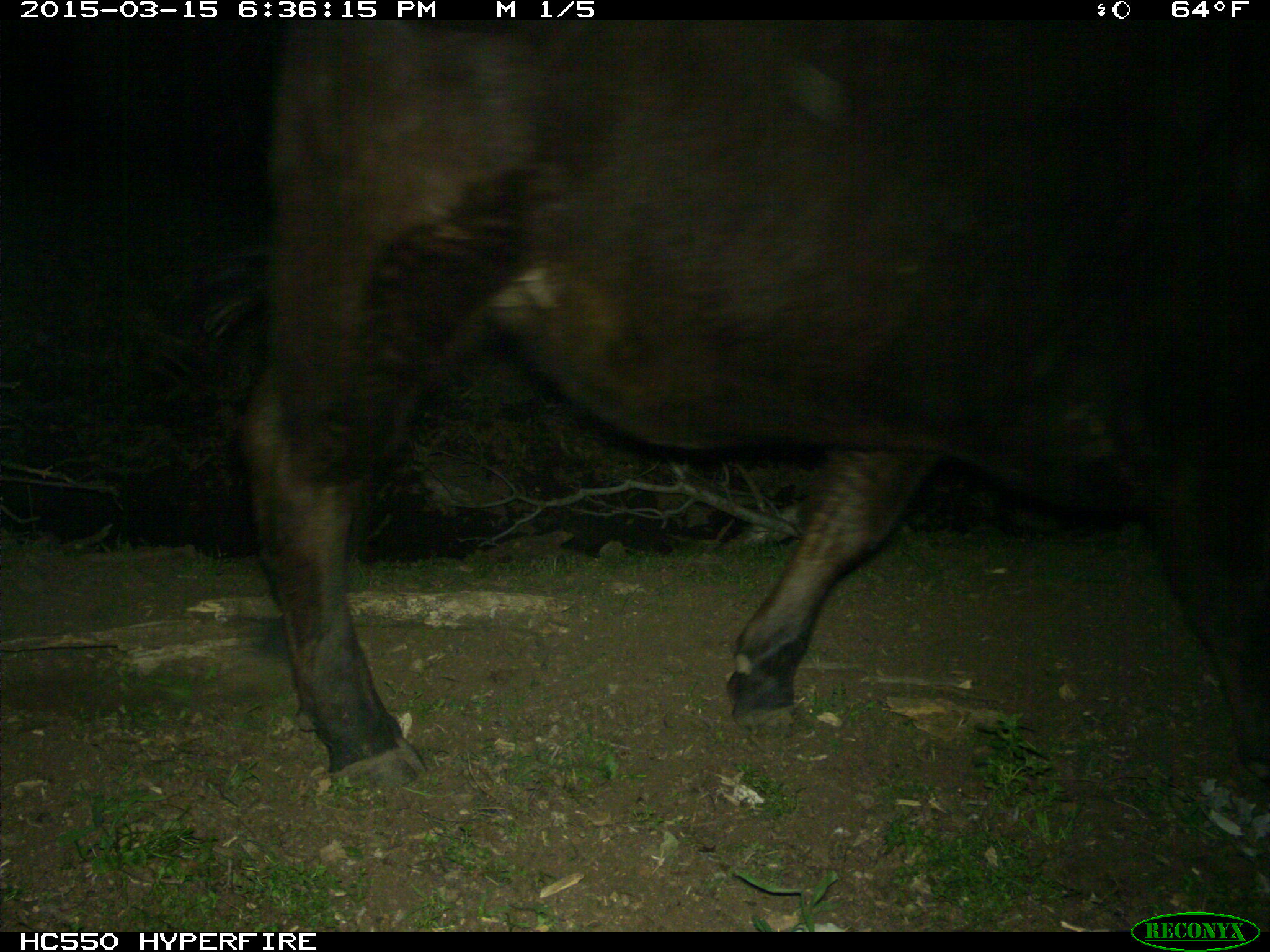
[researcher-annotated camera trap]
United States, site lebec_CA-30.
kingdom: Animalia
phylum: Chordata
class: Mammalia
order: Artiodactyla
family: Bovidae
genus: Bos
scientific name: Bos taurus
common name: domestic cow